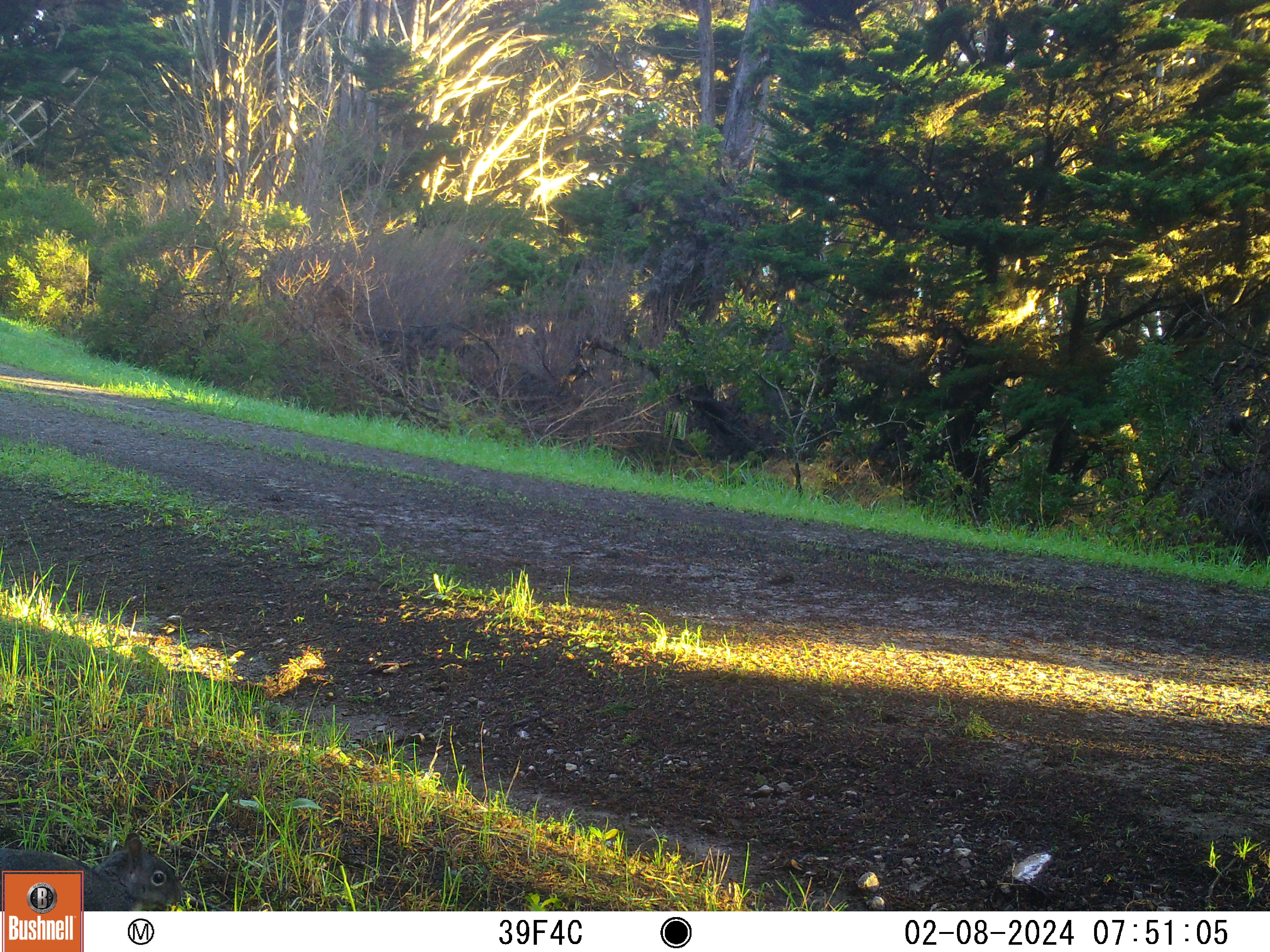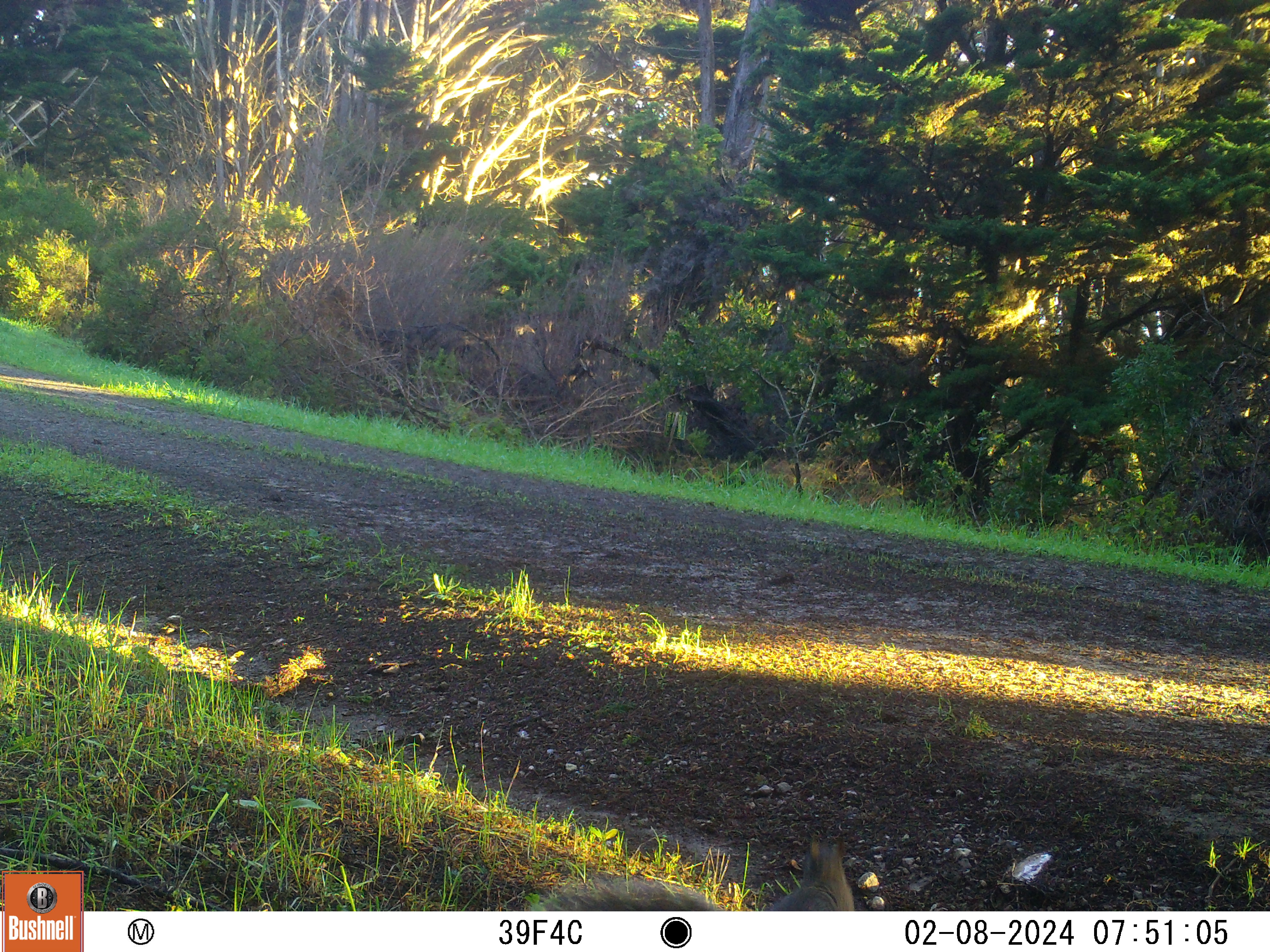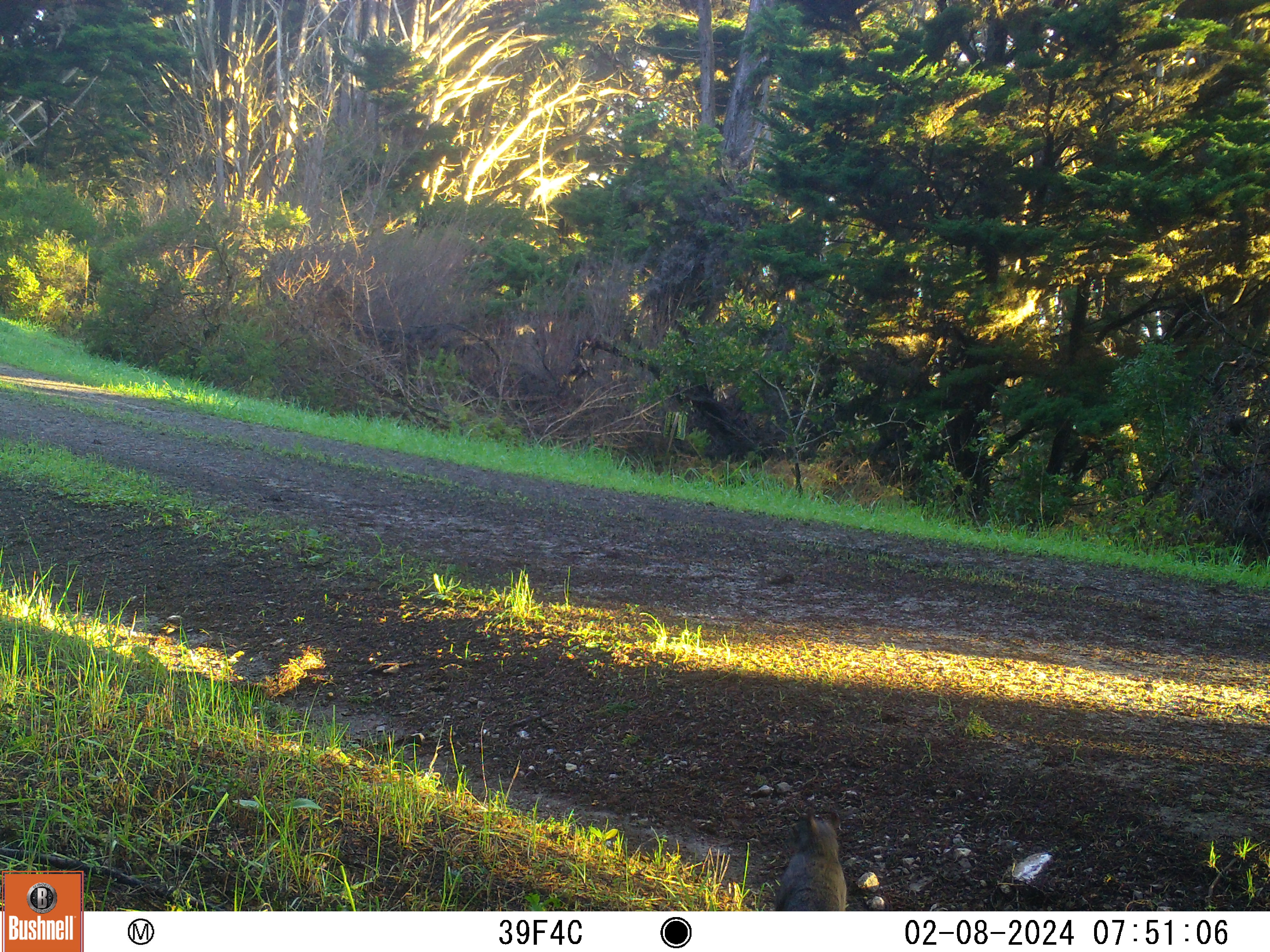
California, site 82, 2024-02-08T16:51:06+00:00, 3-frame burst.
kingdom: Animalia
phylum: Chordata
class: Mammalia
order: Rodentia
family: Sciuridae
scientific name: Sciuridae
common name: squirrel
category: unknown squirrel